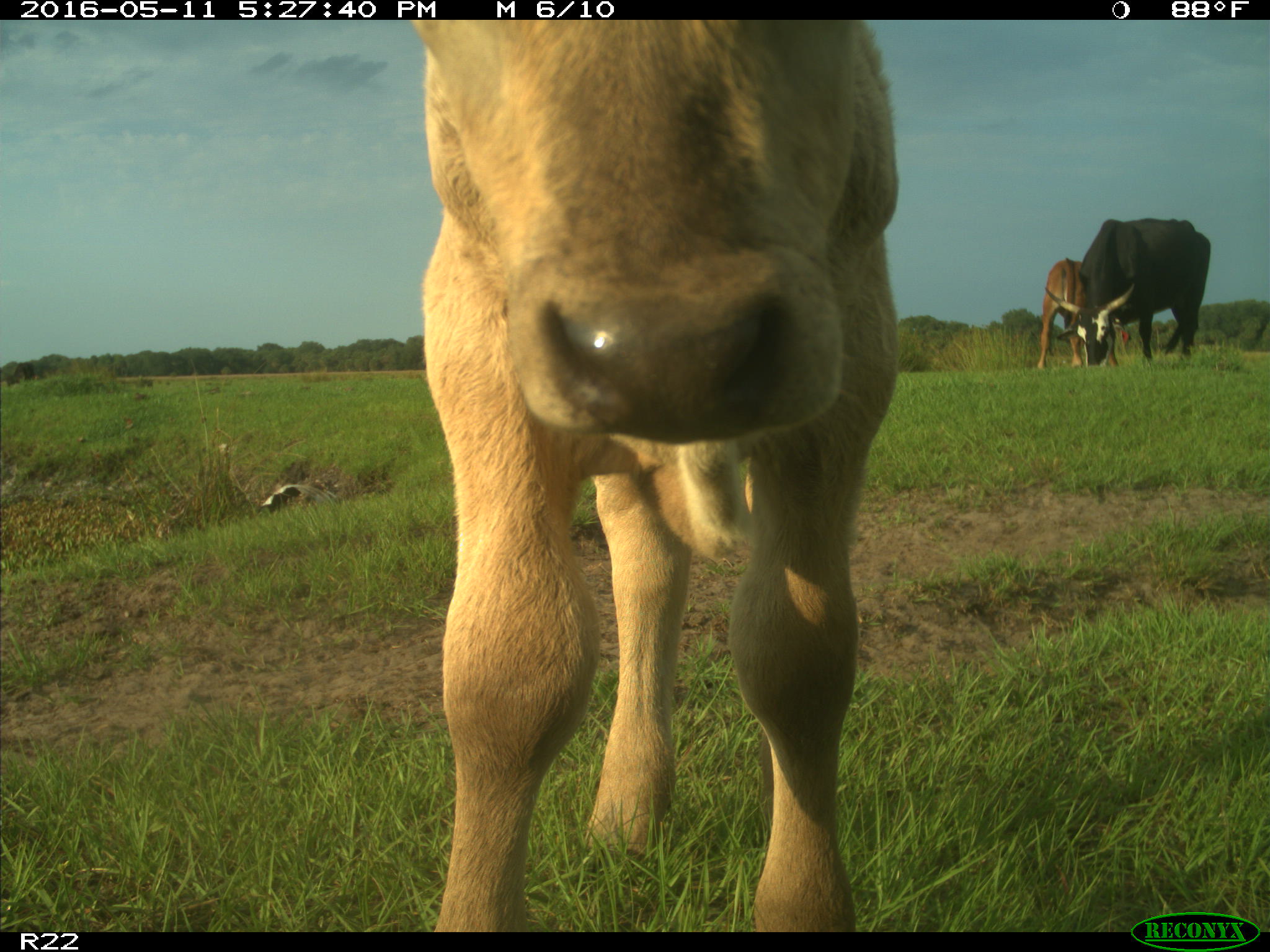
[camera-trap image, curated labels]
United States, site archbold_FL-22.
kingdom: Animalia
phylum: Chordata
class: Mammalia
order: Artiodactyla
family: Bovidae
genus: Bos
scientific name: Bos taurus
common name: domestic cow